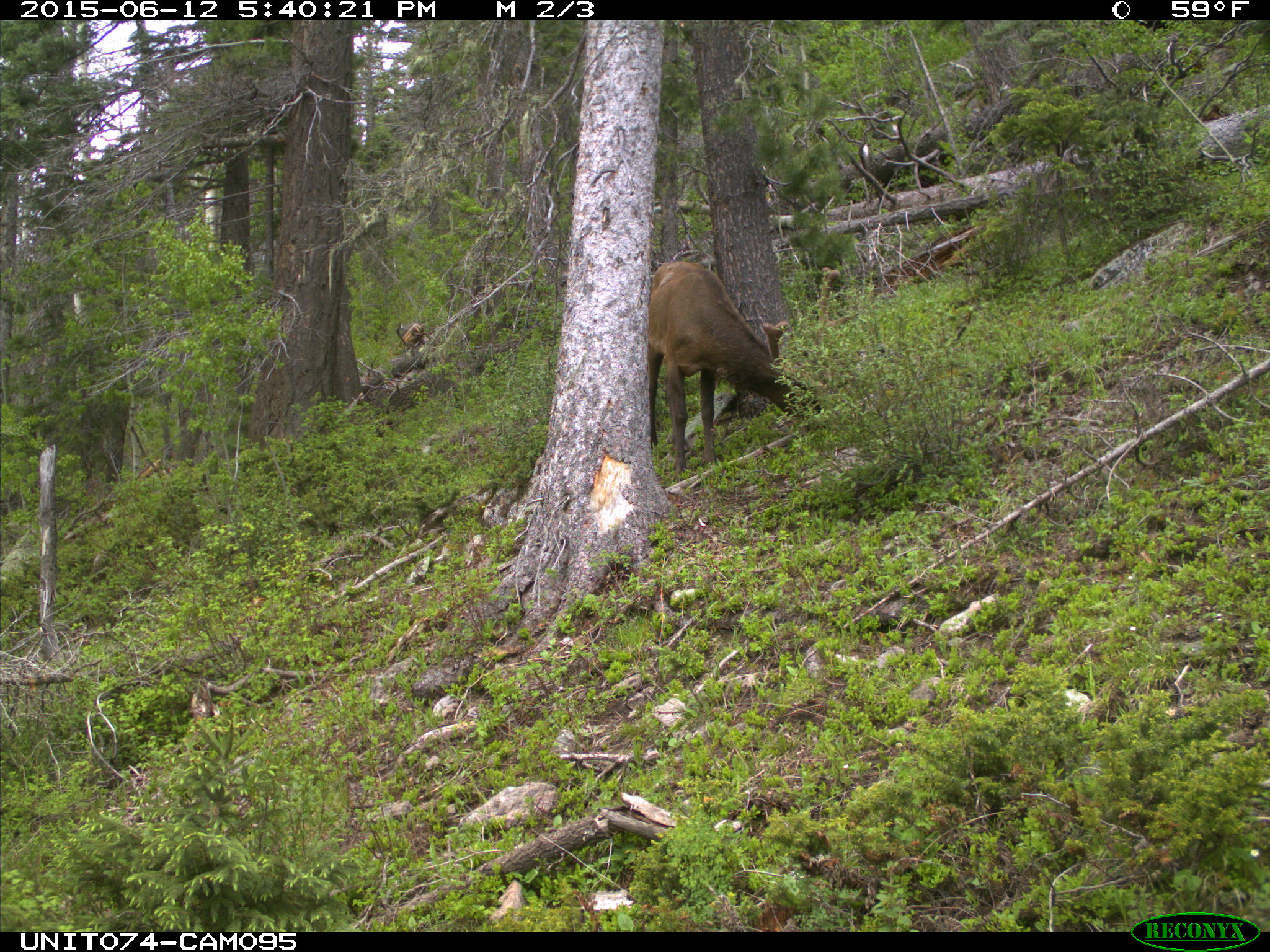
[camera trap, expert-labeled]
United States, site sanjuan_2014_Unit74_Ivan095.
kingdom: Animalia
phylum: Chordata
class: Mammalia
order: Artiodactyla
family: Cervidae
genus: Cervus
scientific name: Cervus elaphus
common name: red deer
Cervus elaphus (red deer).